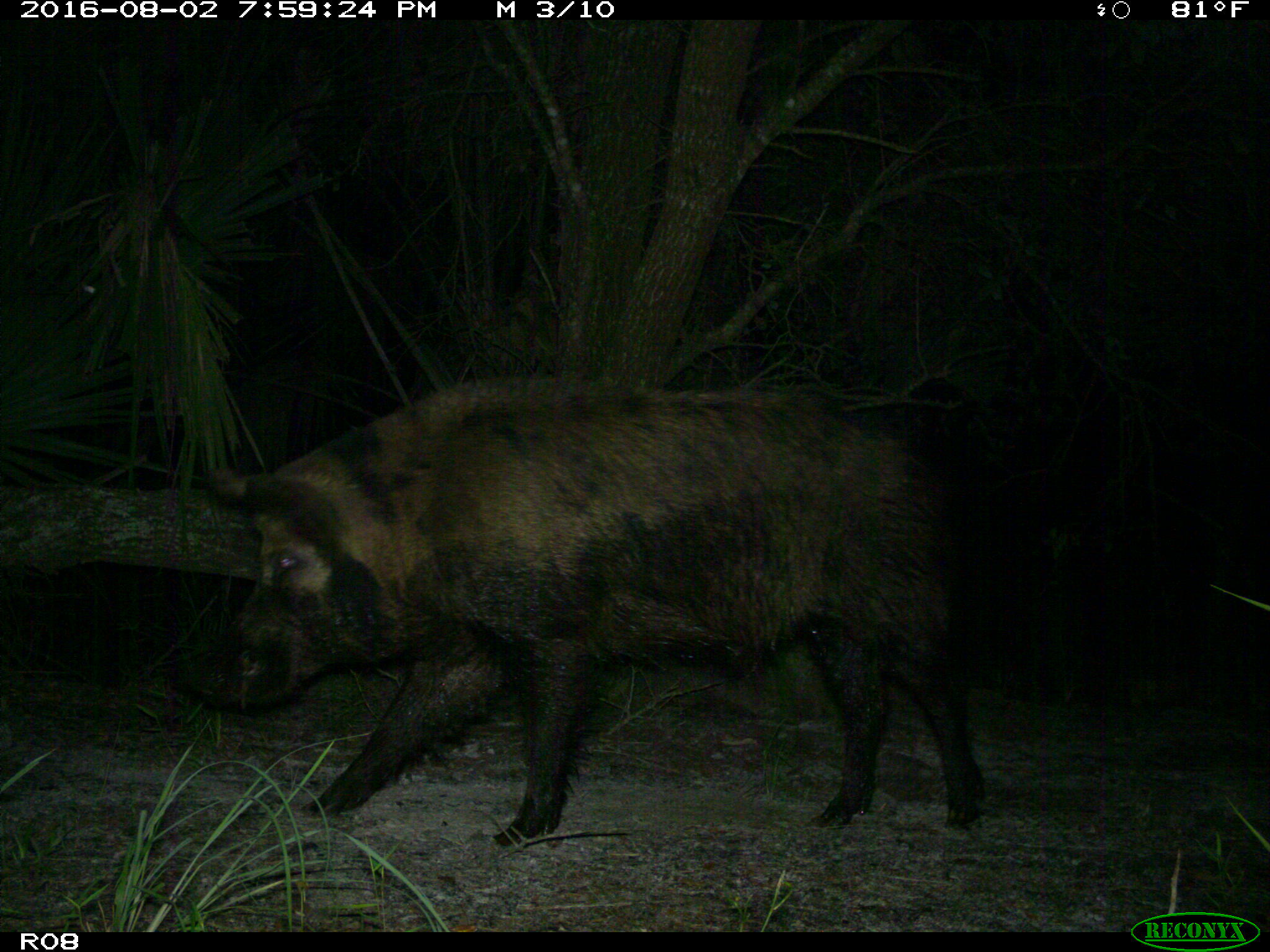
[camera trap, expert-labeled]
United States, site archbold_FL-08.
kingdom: Animalia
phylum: Chordata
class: Mammalia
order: Artiodactyla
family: Suidae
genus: Sus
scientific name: Sus scrofa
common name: wild boar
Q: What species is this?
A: Sus scrofa (wild boar).